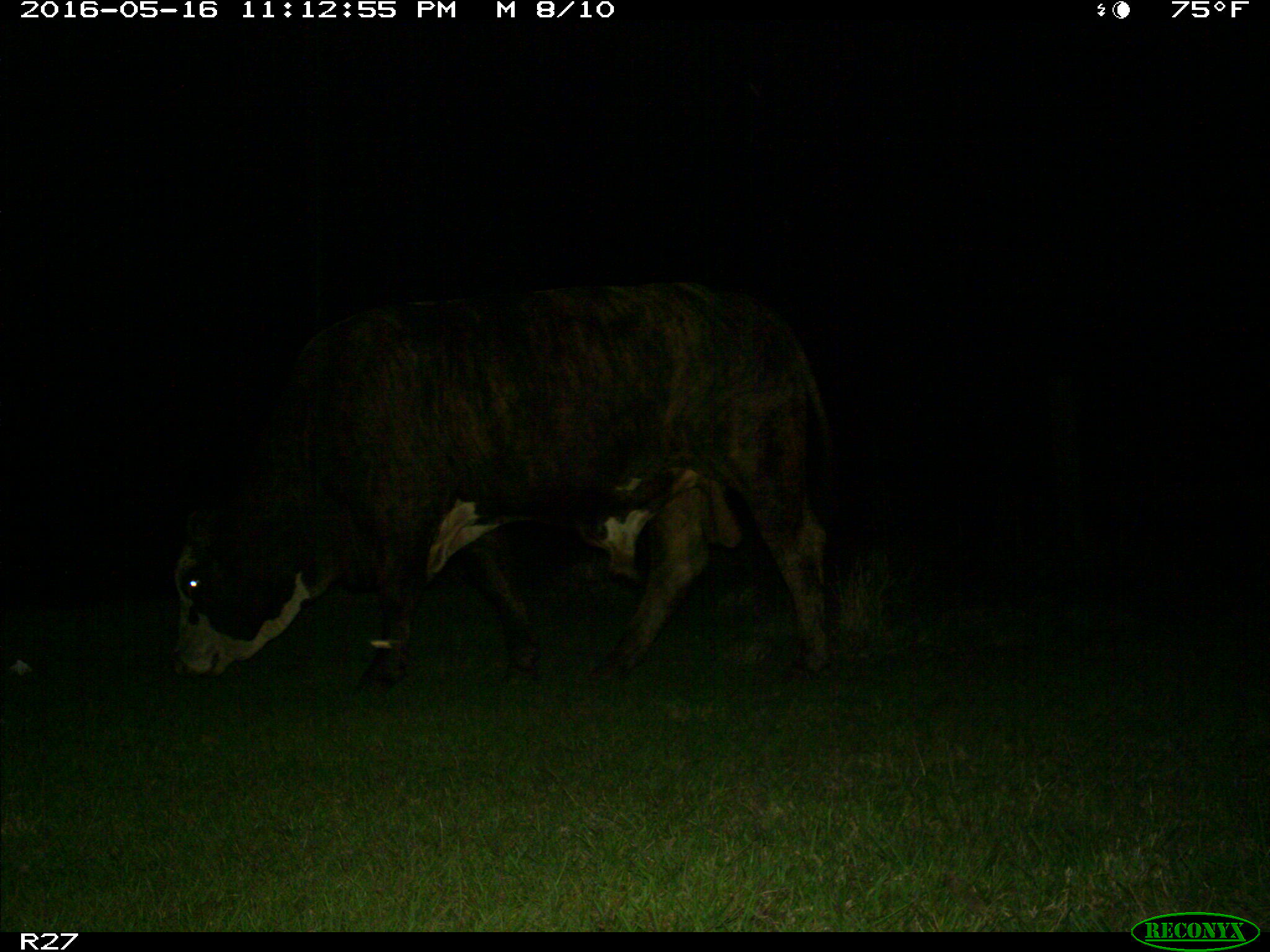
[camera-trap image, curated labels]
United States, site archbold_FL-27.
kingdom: Animalia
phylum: Chordata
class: Mammalia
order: Artiodactyla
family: Bovidae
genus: Bos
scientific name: Bos taurus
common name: domestic cow